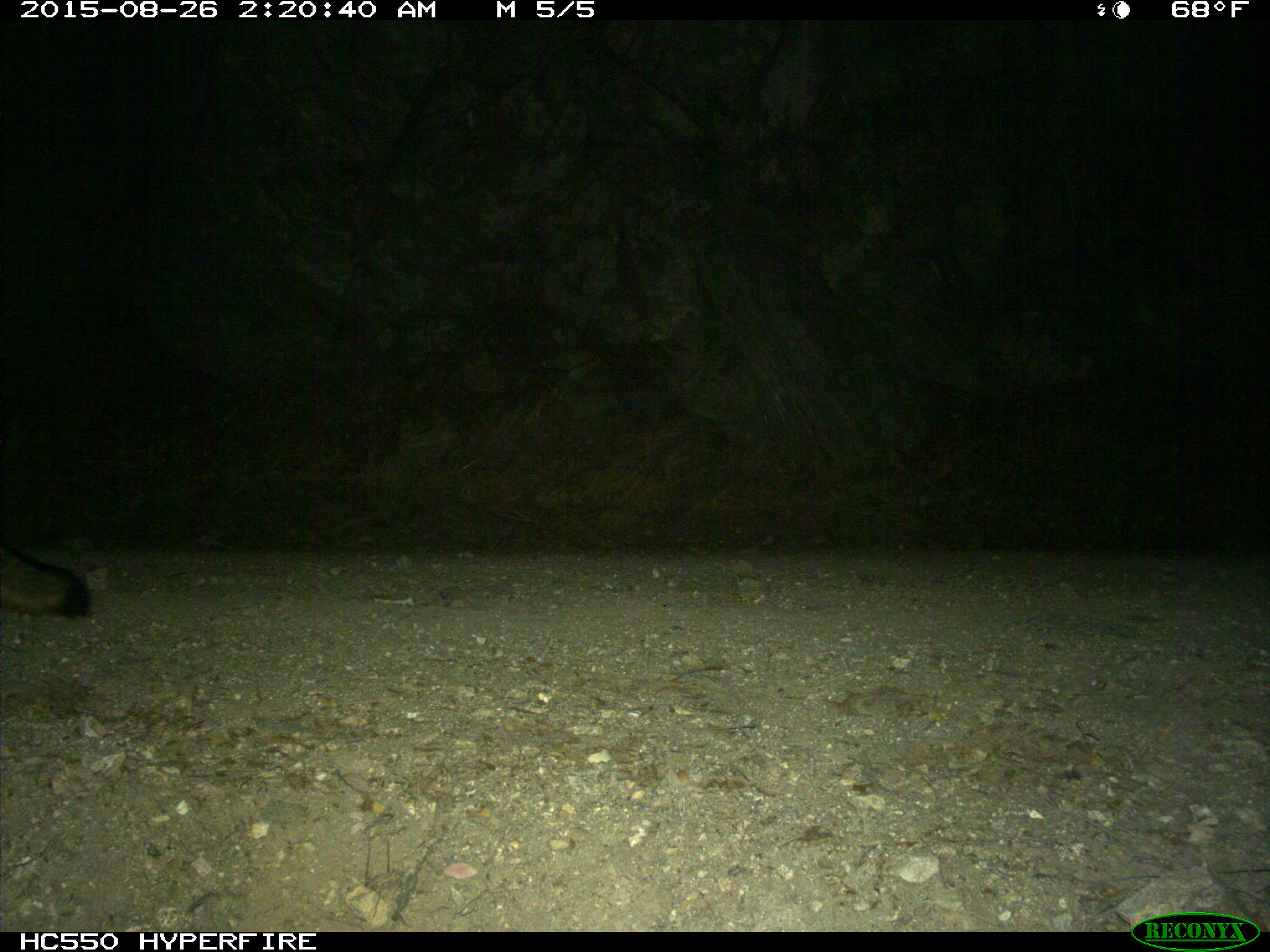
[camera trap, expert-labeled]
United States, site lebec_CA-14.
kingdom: Animalia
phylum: Chordata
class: Mammalia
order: Carnivora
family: Canidae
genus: Urocyon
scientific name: Urocyon cinereoargenteus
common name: gray fox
Urocyon cinereoargenteus (gray fox).